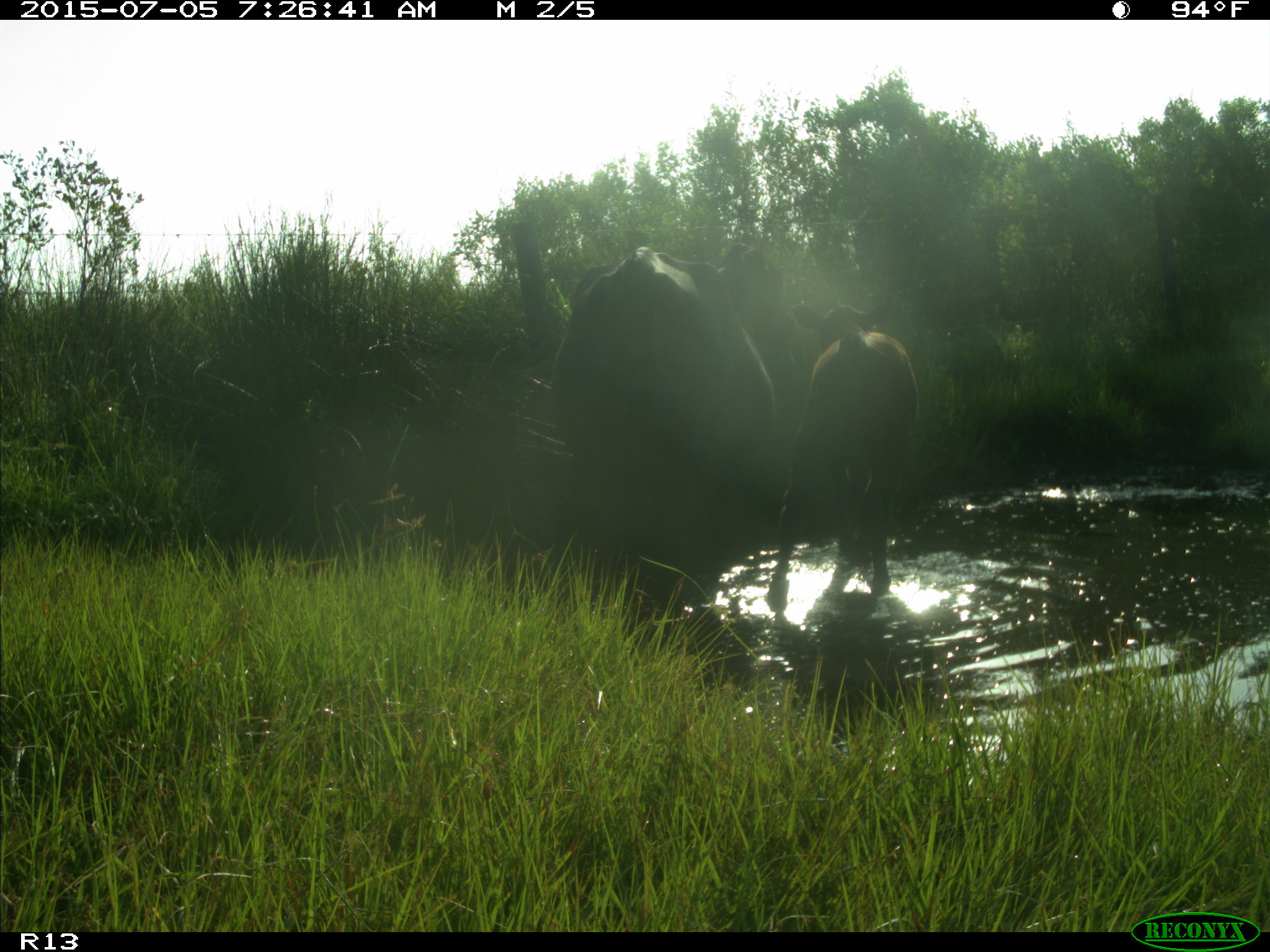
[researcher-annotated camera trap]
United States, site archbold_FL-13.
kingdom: Animalia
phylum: Chordata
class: Mammalia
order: Artiodactyla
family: Bovidae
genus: Bos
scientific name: Bos taurus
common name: domestic cow